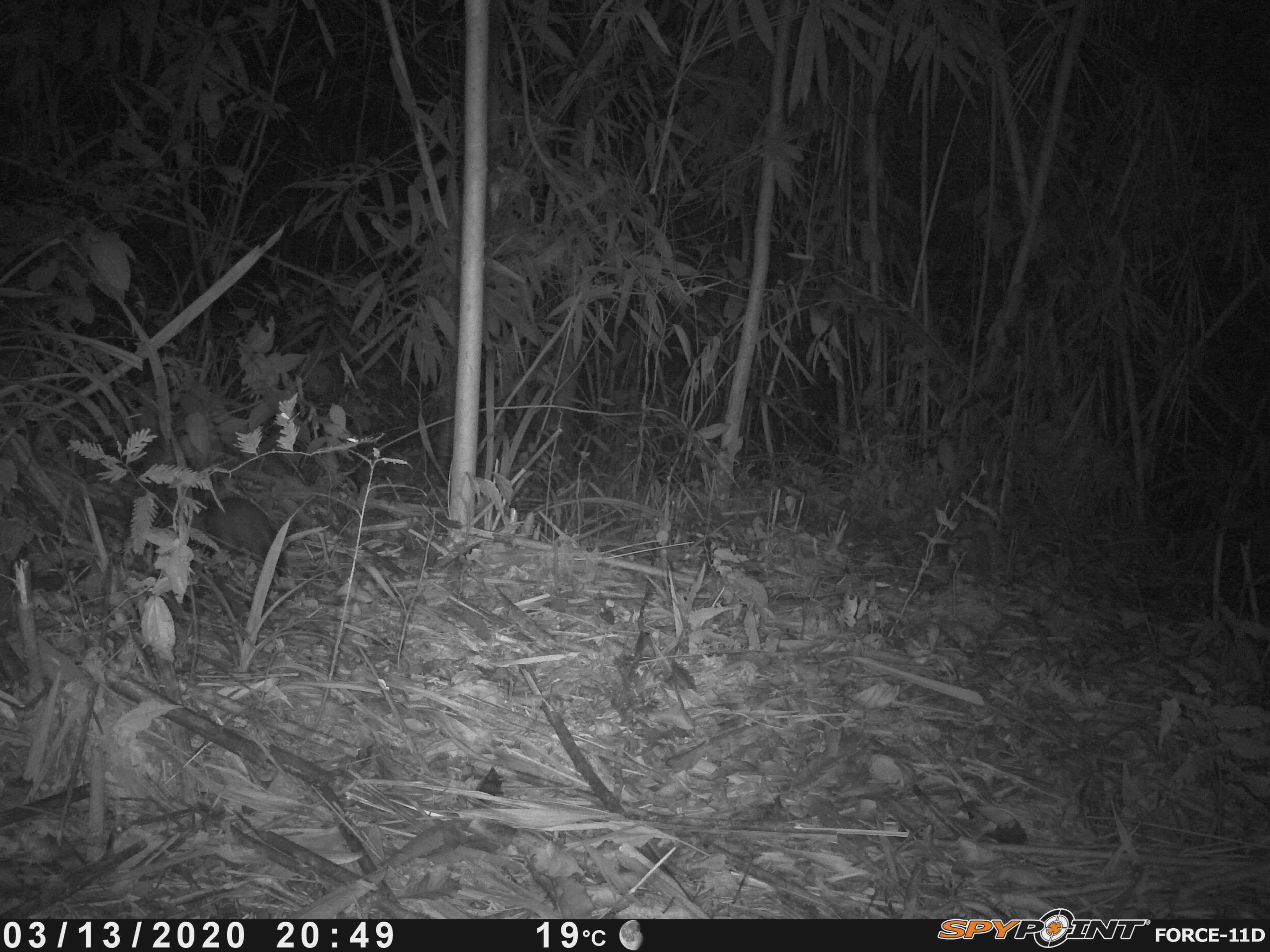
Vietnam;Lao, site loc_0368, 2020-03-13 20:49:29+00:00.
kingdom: Animalia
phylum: Chordata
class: Mammalia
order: Carnivora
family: Mustelidae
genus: Melogale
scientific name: Melogale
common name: ferret badger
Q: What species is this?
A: Ferret badger (Melogale).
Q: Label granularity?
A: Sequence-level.